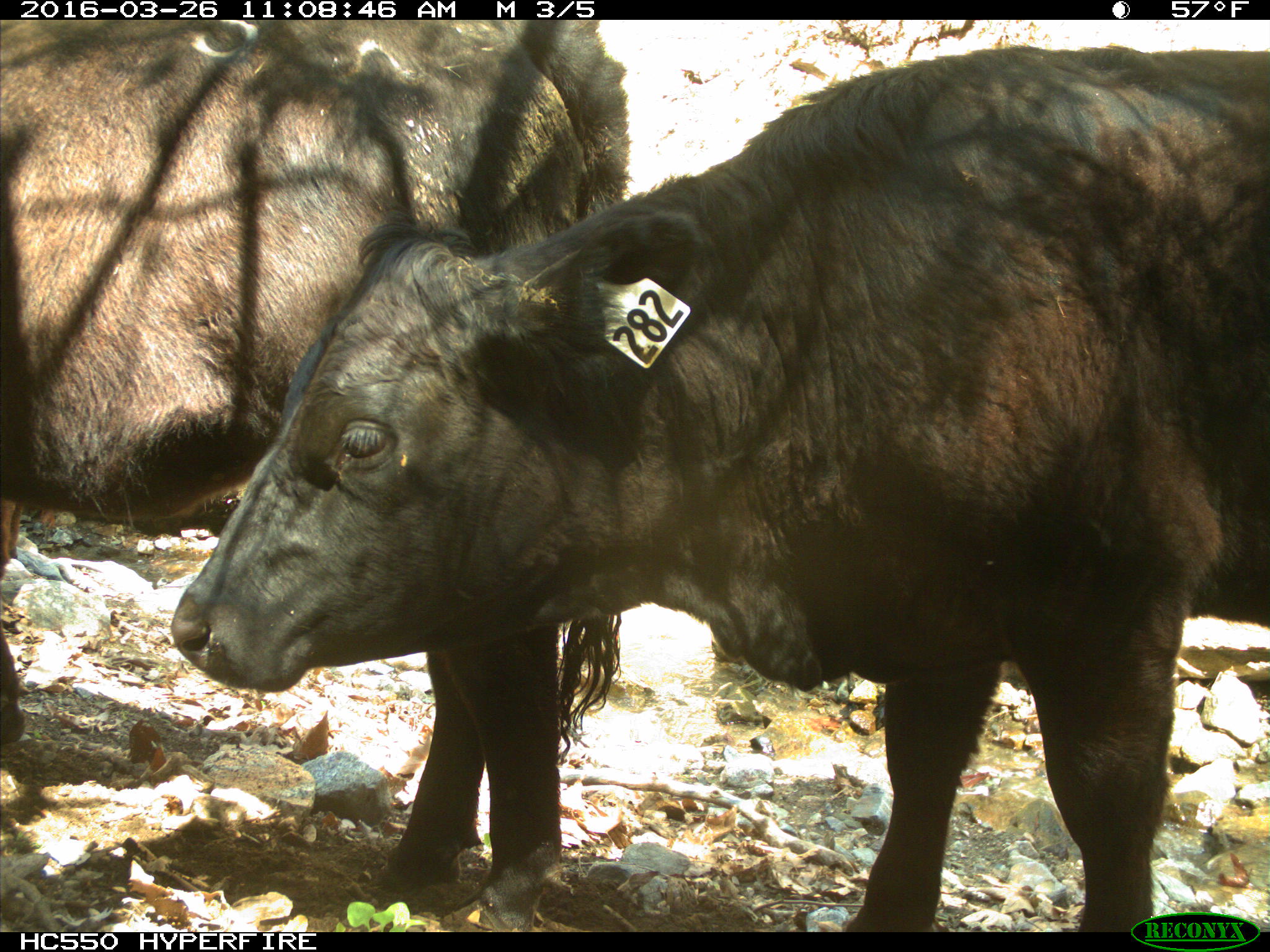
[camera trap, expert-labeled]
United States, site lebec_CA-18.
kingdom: Animalia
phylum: Chordata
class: Mammalia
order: Artiodactyla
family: Bovidae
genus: Bos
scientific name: Bos taurus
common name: domestic cow